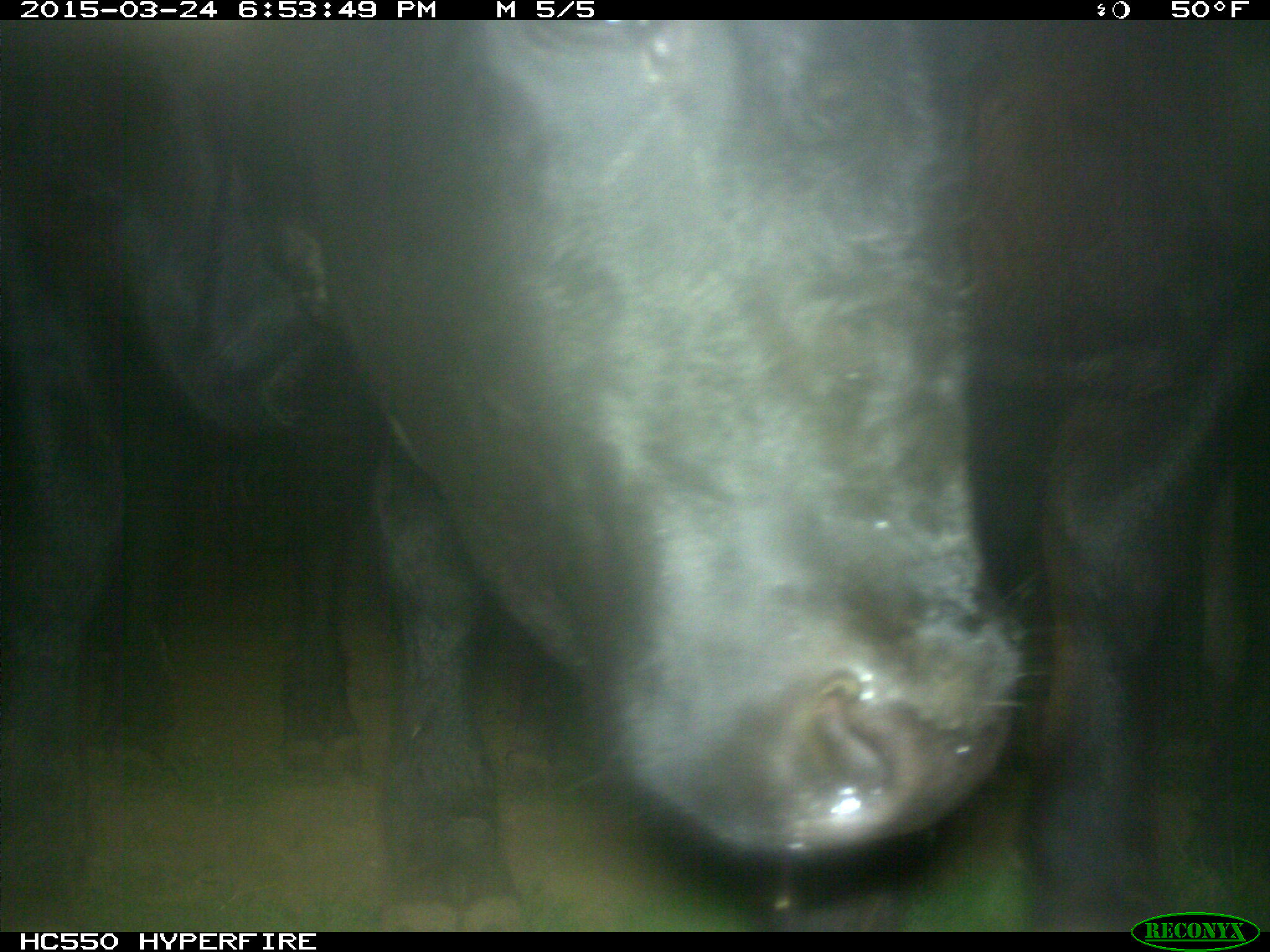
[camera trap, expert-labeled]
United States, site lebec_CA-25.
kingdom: Animalia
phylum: Chordata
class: Mammalia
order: Artiodactyla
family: Bovidae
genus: Bos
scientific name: Bos taurus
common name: domestic cow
Bos taurus (domestic cow).